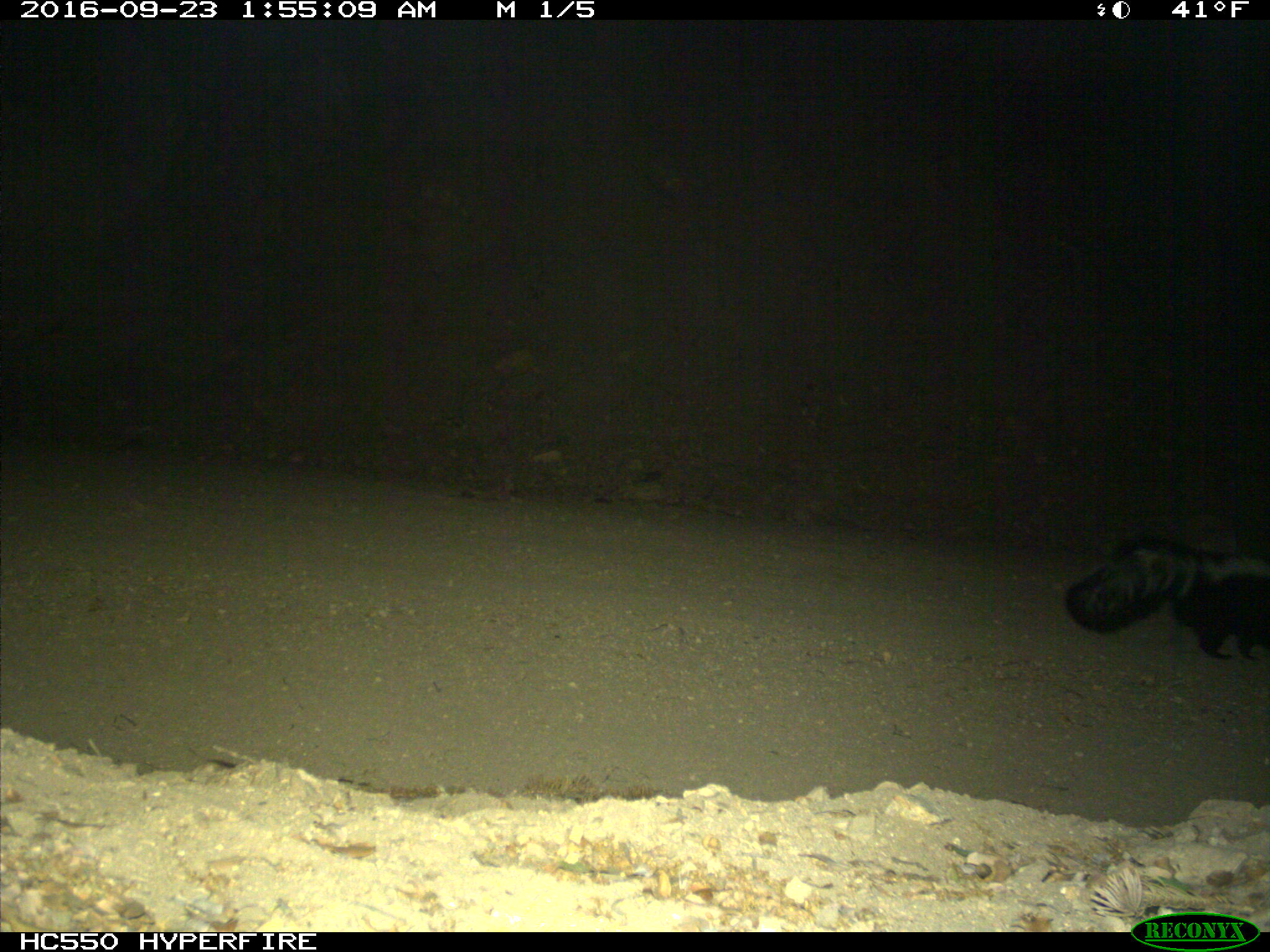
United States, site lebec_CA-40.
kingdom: Animalia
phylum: Chordata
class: Mammalia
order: Carnivora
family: Mephitidae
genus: Mephitis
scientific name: Mephitis mephitis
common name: striped skunk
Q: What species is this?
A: Mephitis mephitis (striped skunk).